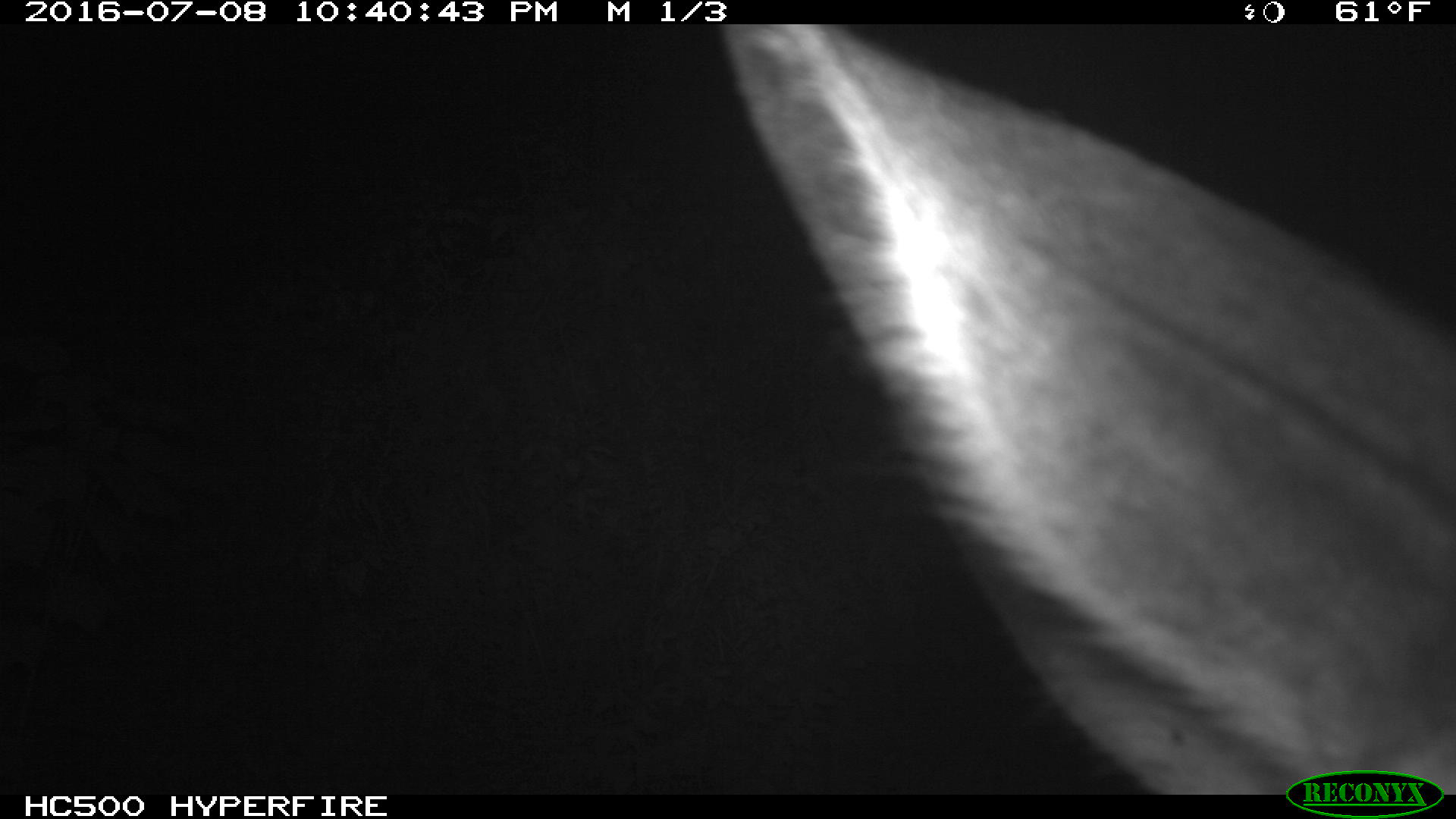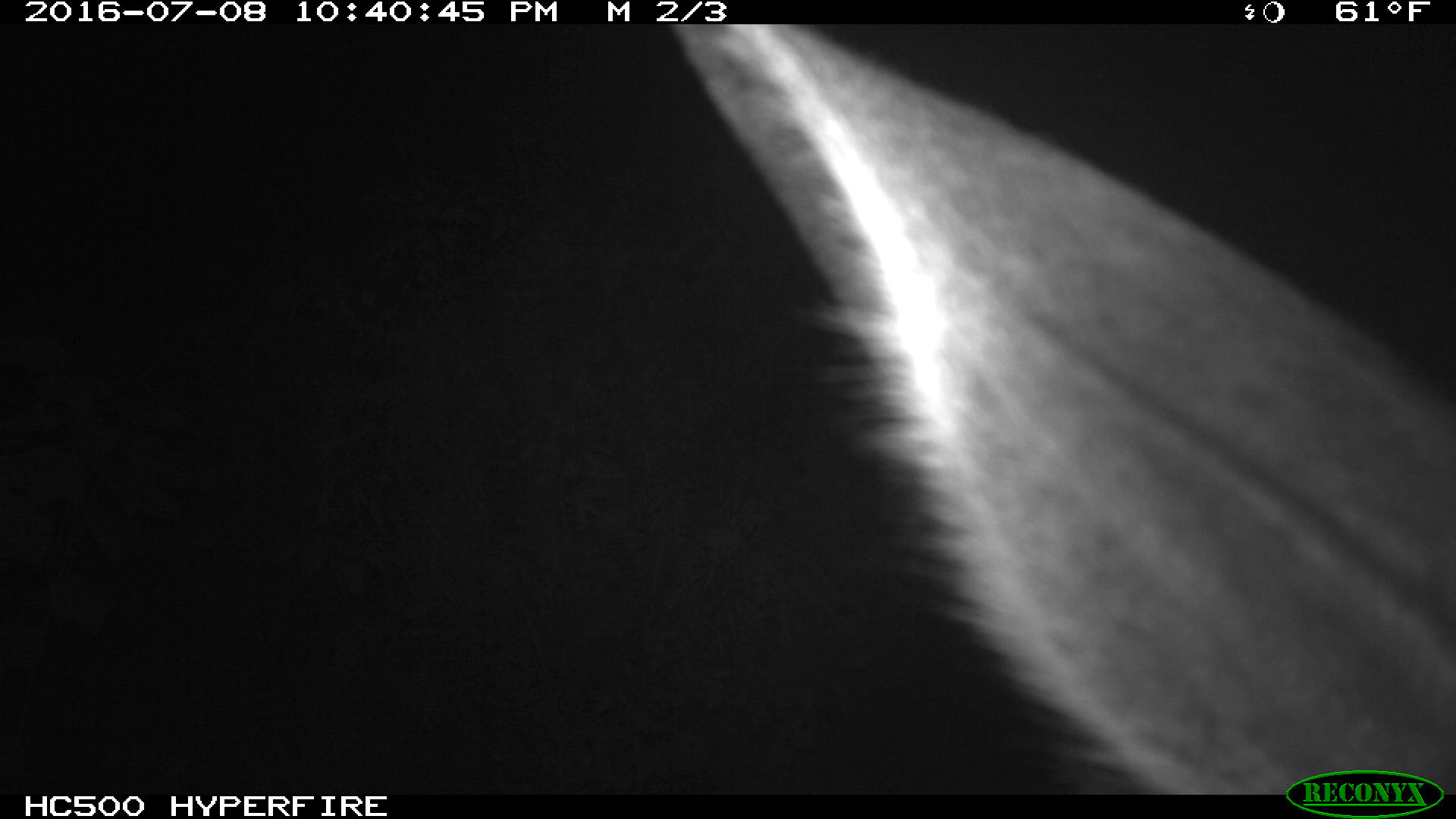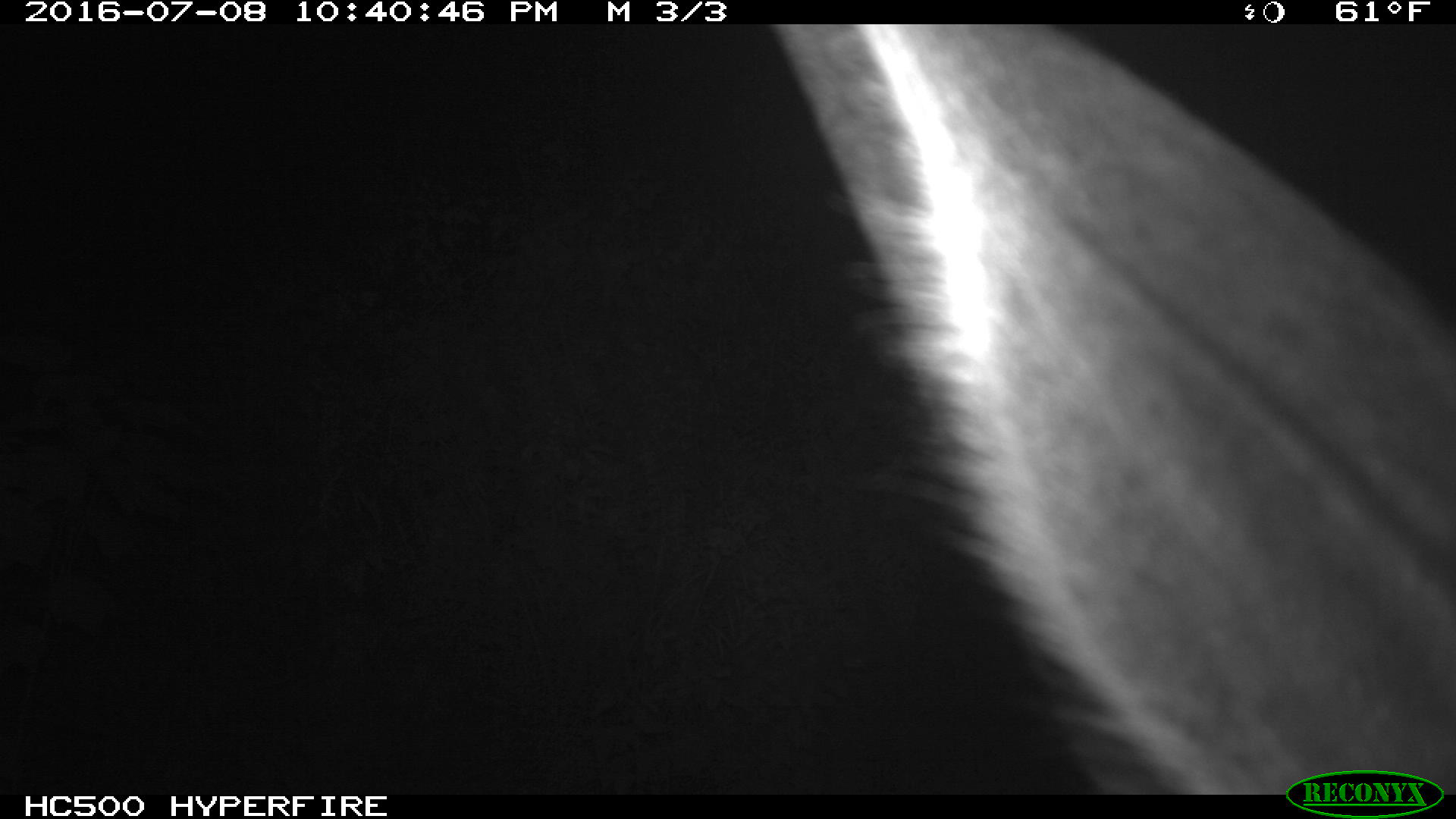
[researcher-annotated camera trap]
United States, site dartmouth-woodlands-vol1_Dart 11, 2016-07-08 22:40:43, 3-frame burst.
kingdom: Animalia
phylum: Chordata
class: Mammalia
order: Artiodactyla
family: Cervidae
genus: Alces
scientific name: Alces alces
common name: moose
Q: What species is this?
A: Moose (Alces alces).